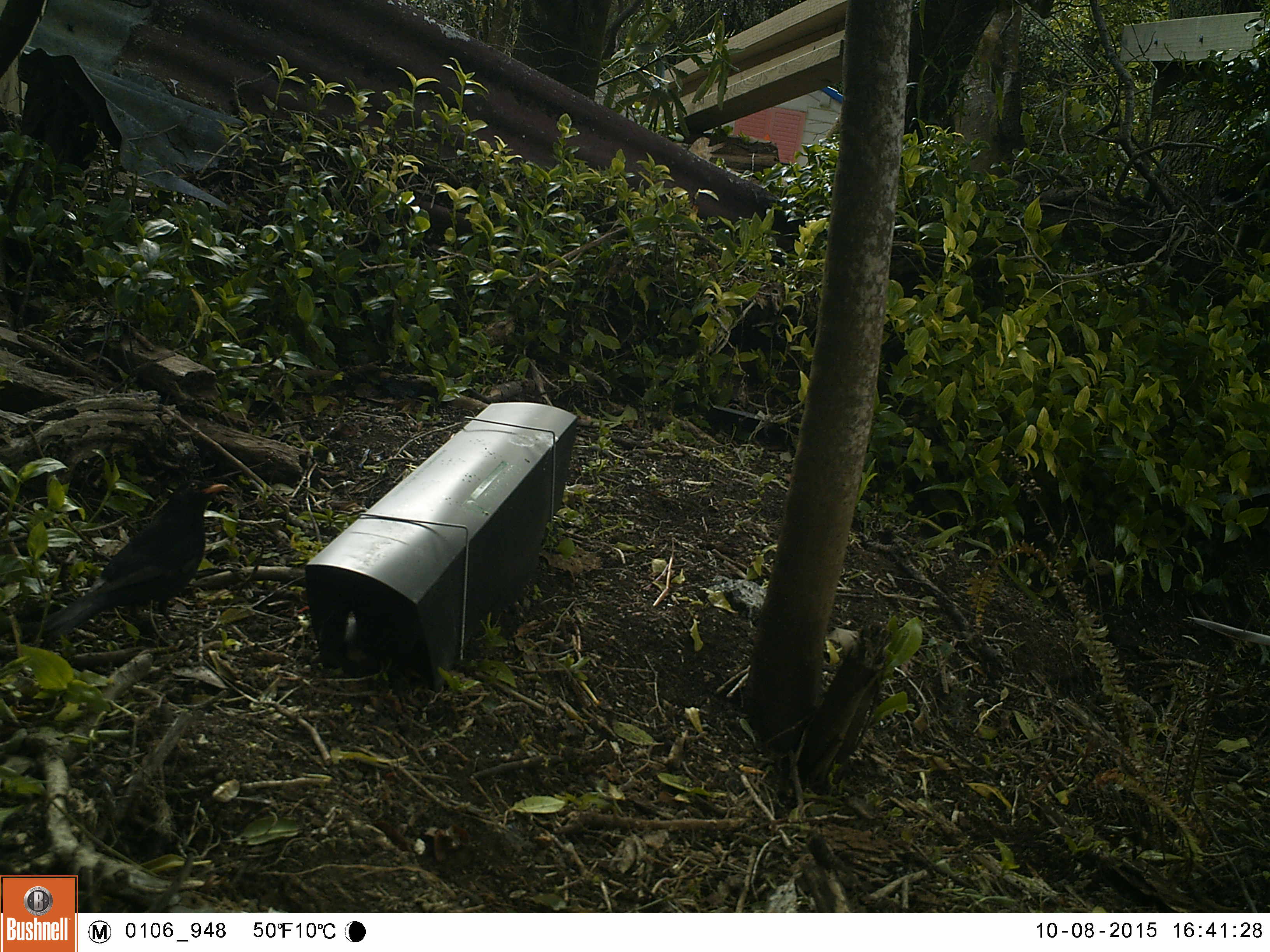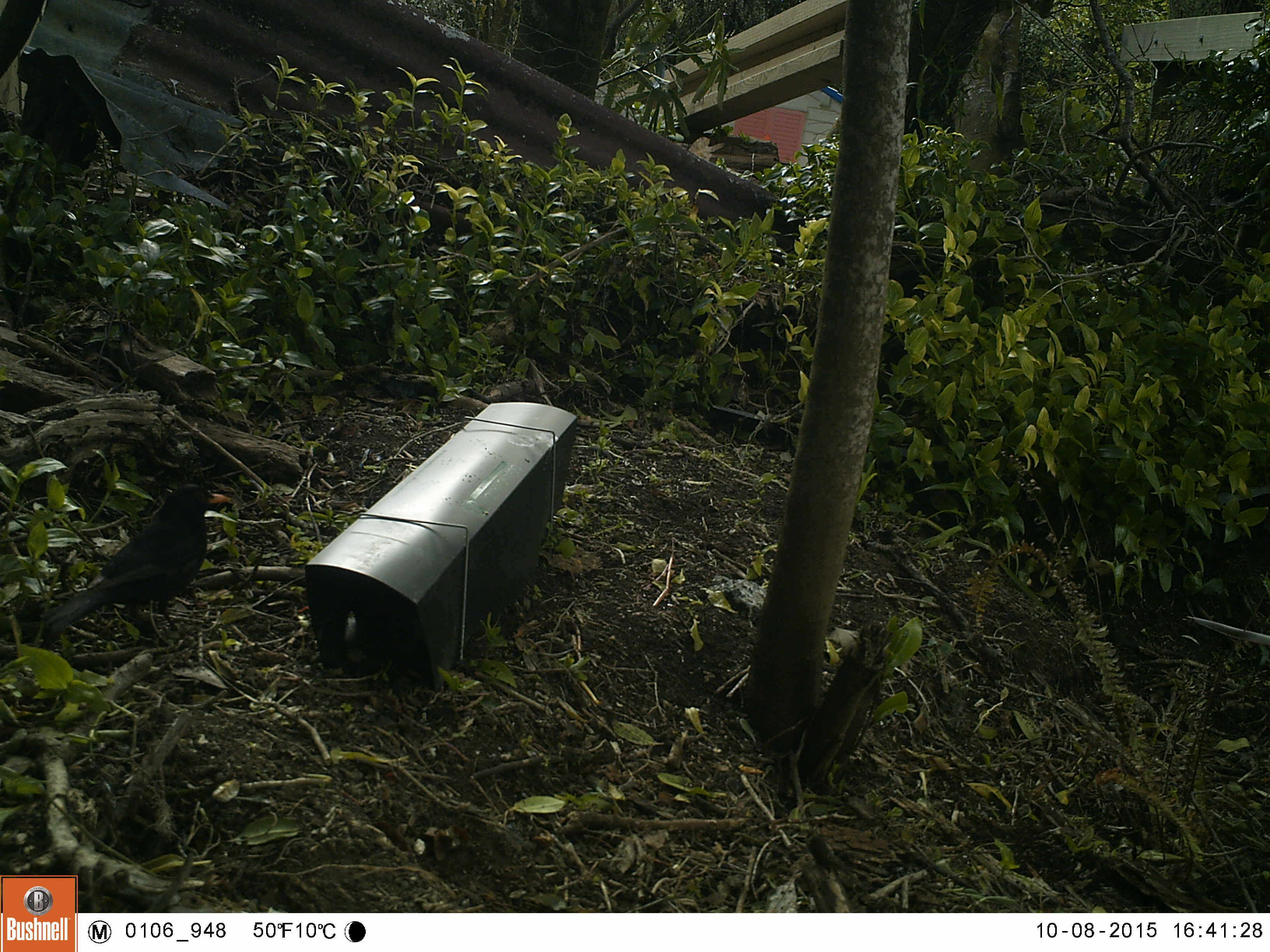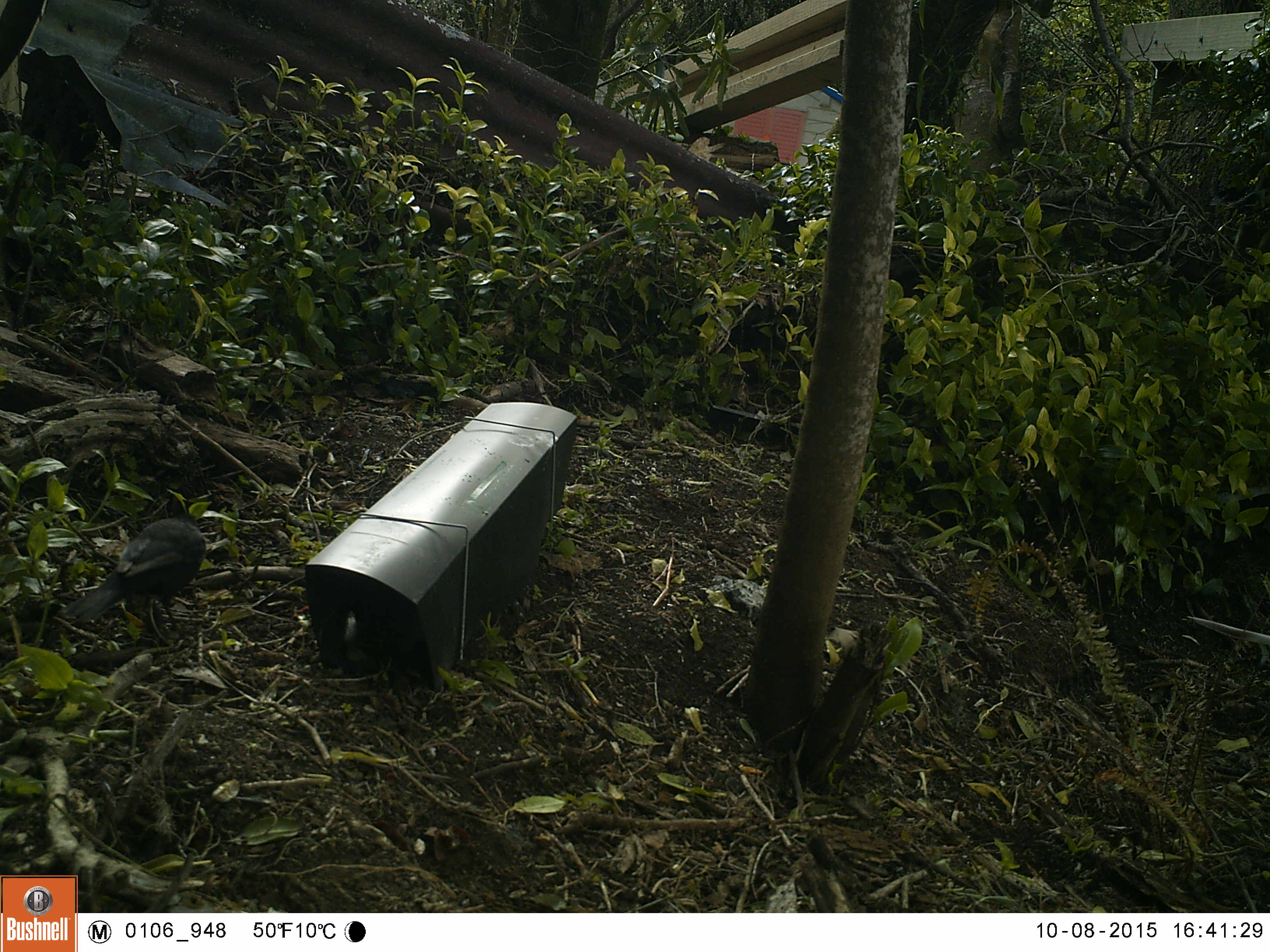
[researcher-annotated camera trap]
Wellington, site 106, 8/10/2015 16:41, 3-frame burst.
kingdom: Animalia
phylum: Chordata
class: Aves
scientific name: Aves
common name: bird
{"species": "bird (Aves)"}